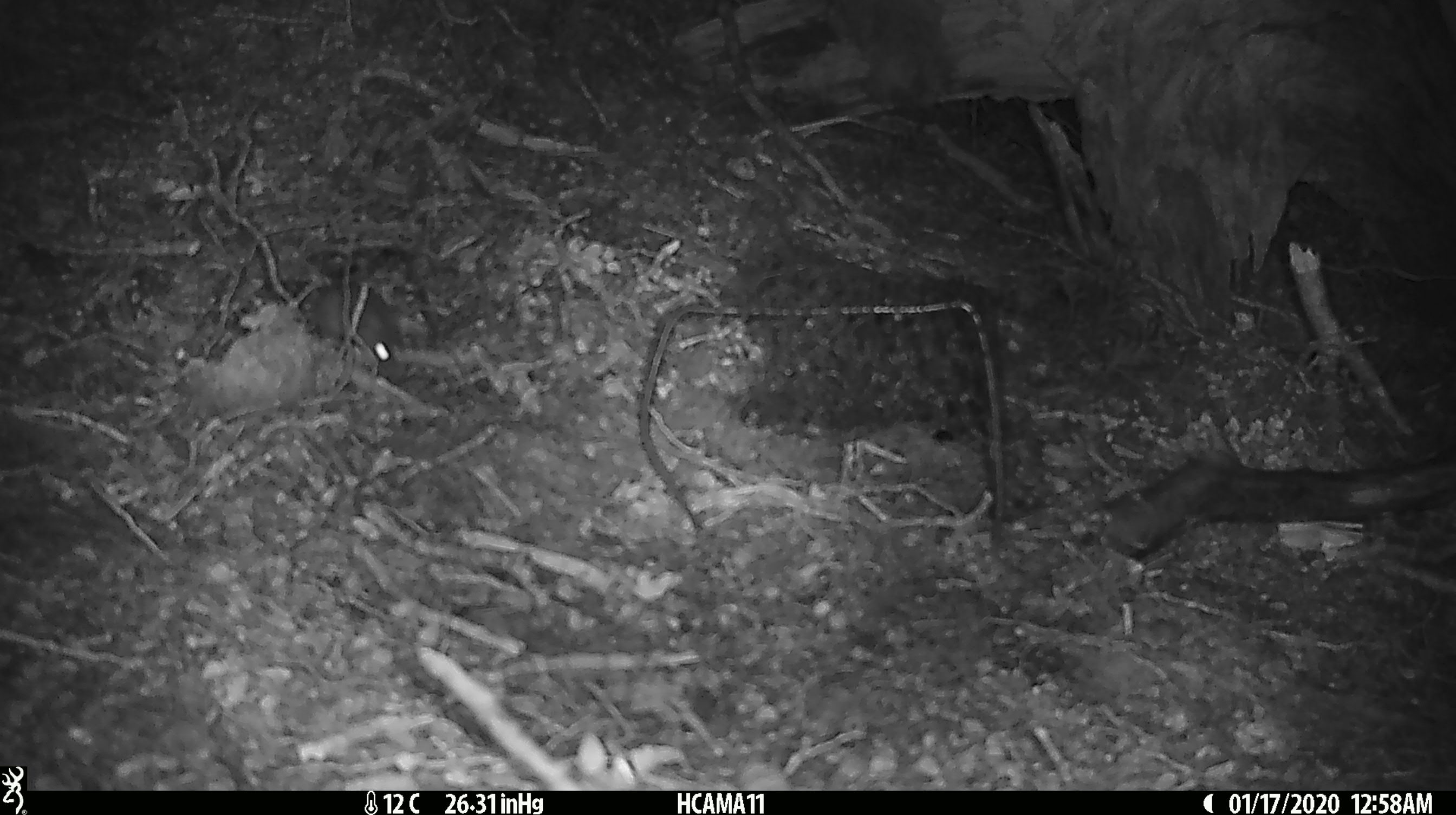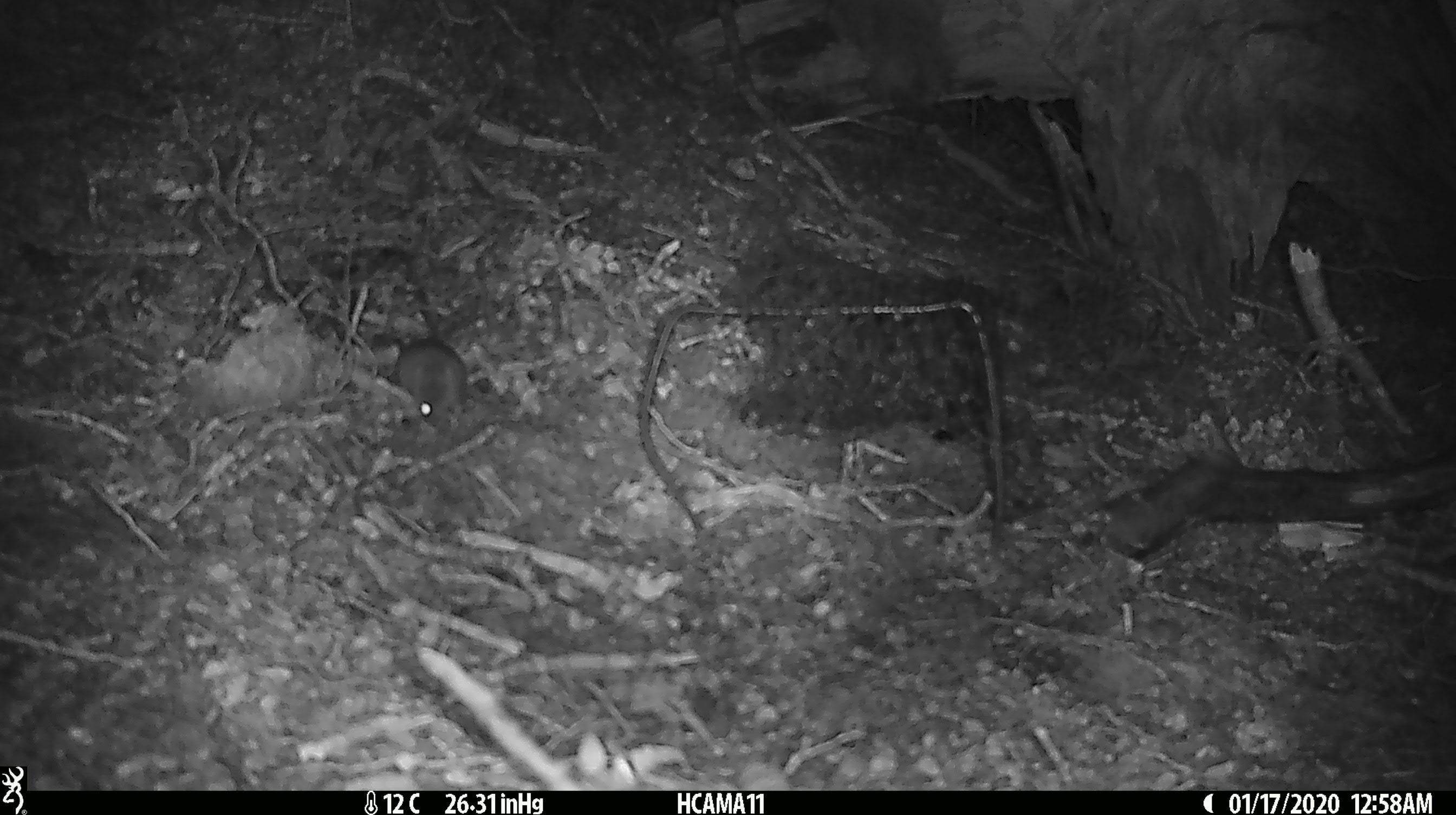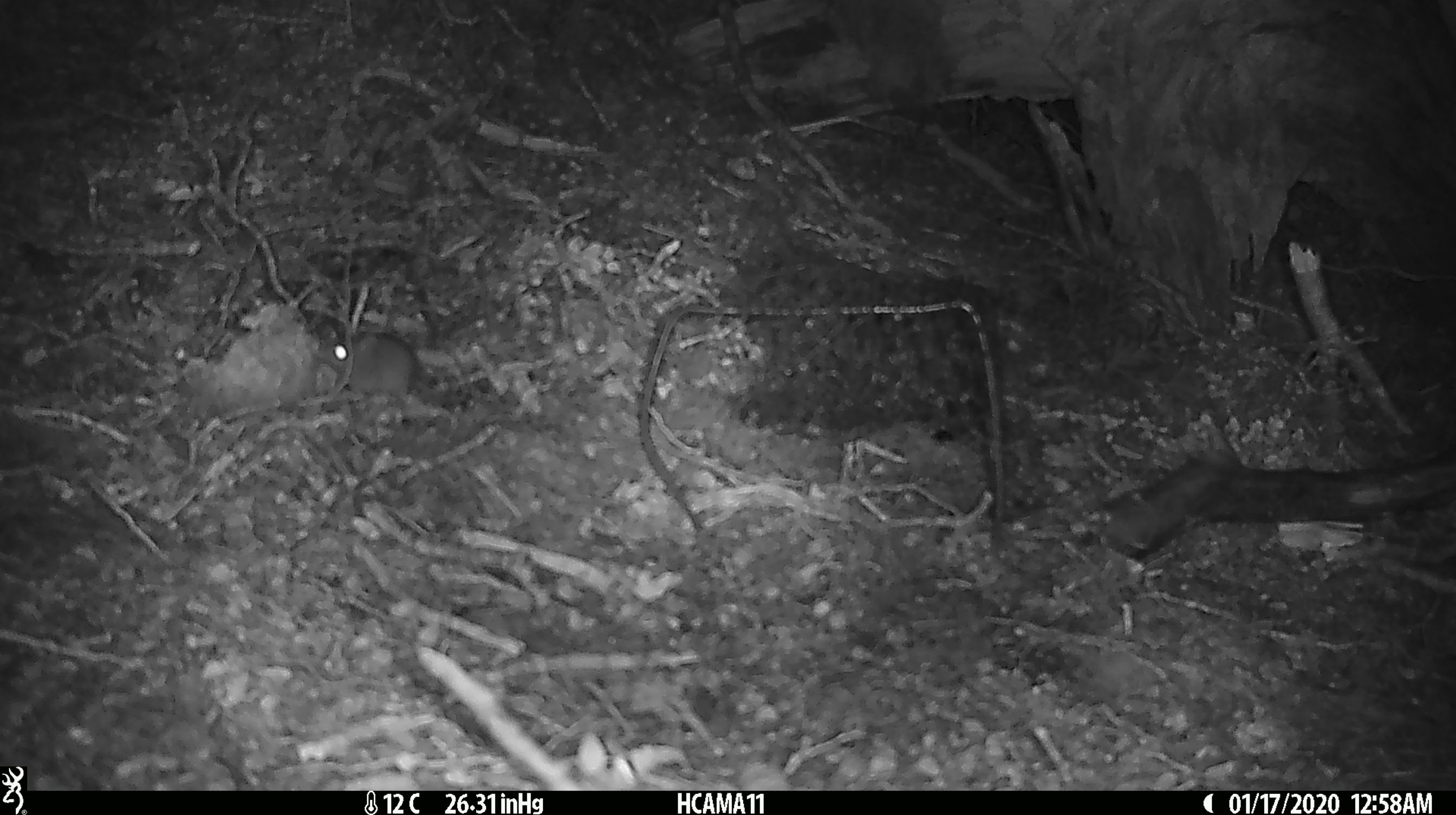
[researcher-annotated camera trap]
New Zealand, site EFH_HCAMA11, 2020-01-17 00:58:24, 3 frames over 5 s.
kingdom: Animalia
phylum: Chordata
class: Mammalia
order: Rodentia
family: Muridae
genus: Mus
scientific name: Mus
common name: mouse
Mouse (Mus).